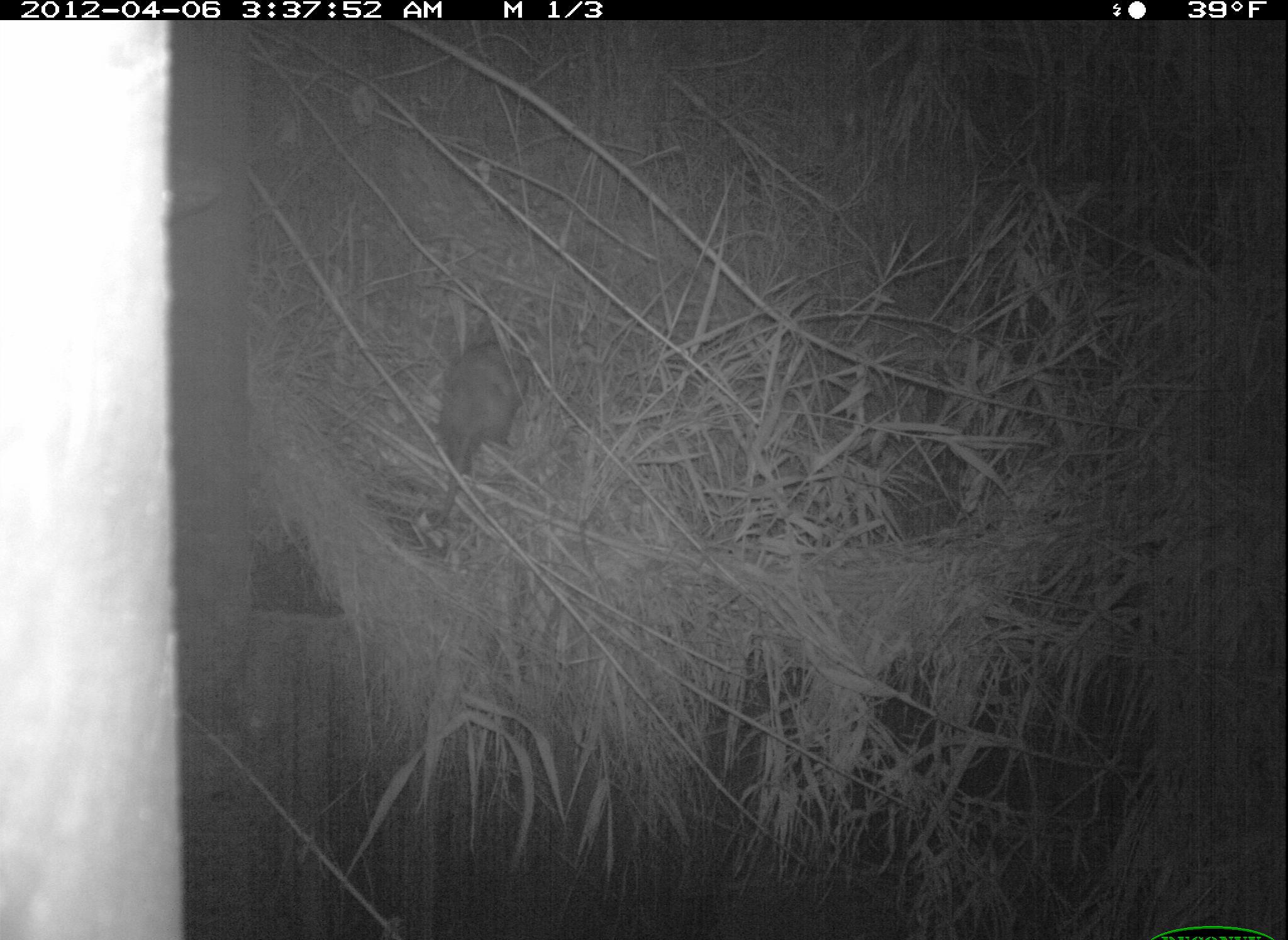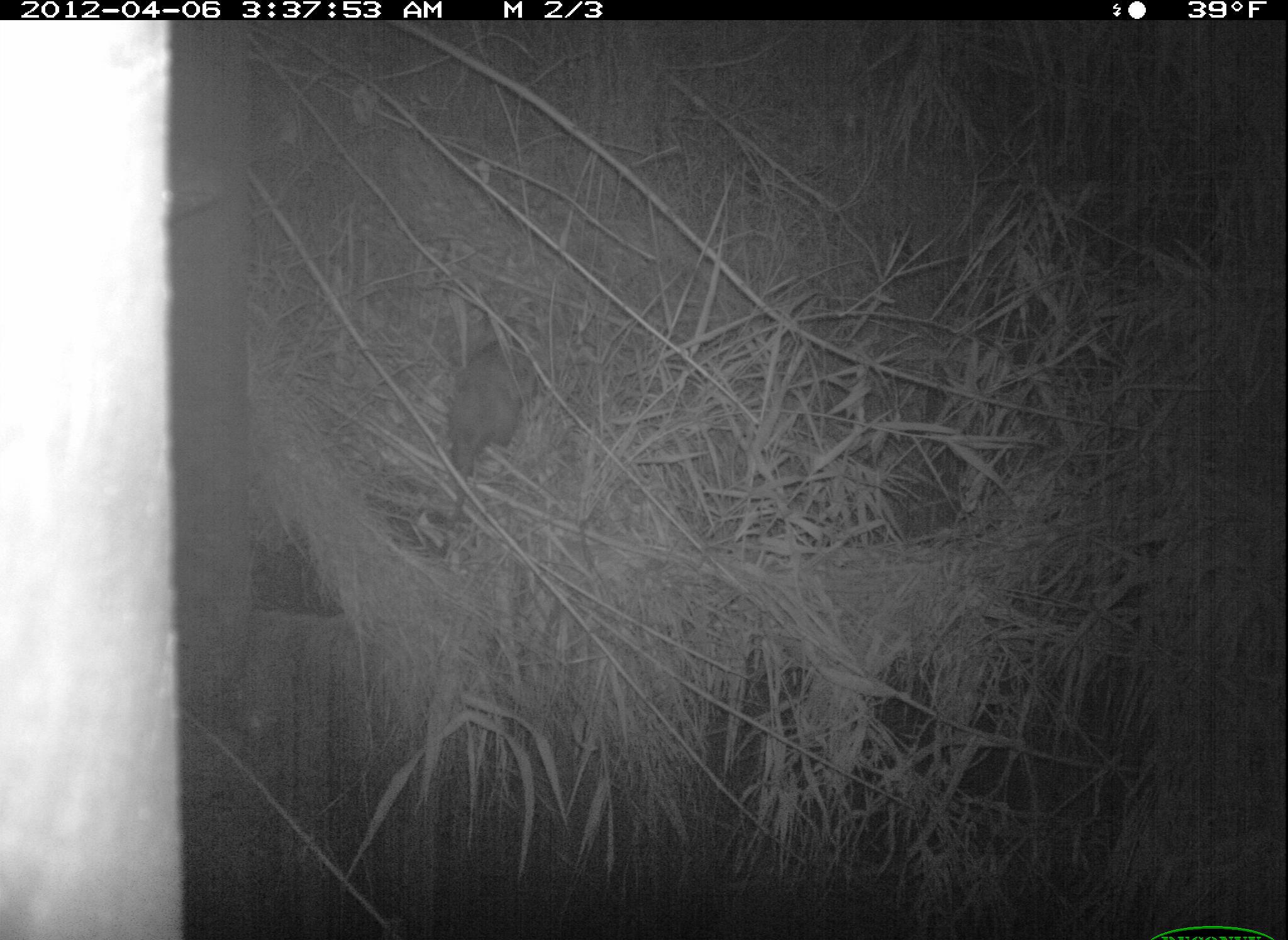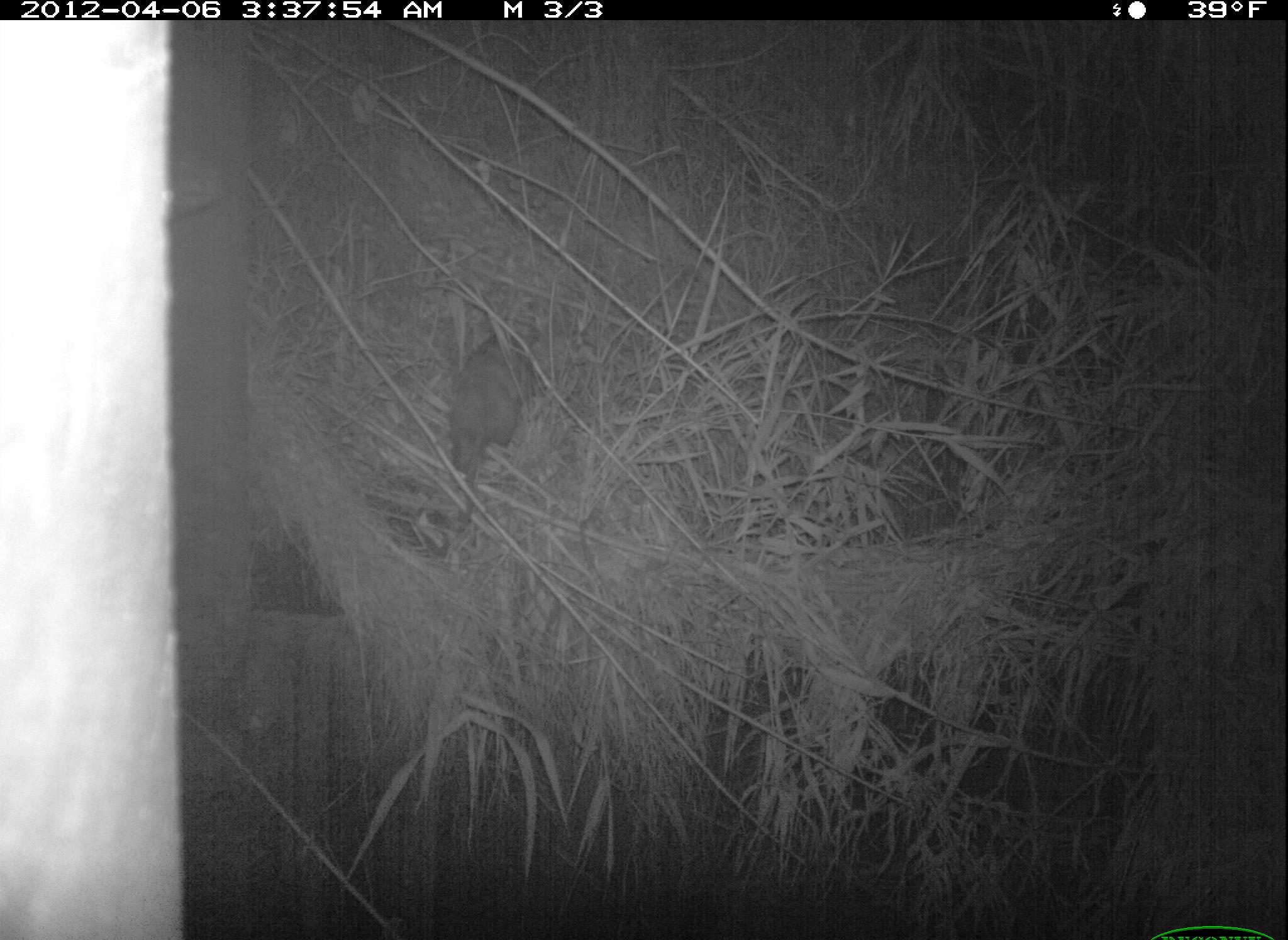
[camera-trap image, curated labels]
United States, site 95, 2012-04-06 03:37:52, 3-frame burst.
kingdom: Animalia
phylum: Chordata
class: Mammalia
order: Didelphimorphia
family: Didelphidae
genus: Didelphis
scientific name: Didelphis virginiana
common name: virginia opossum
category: opossum